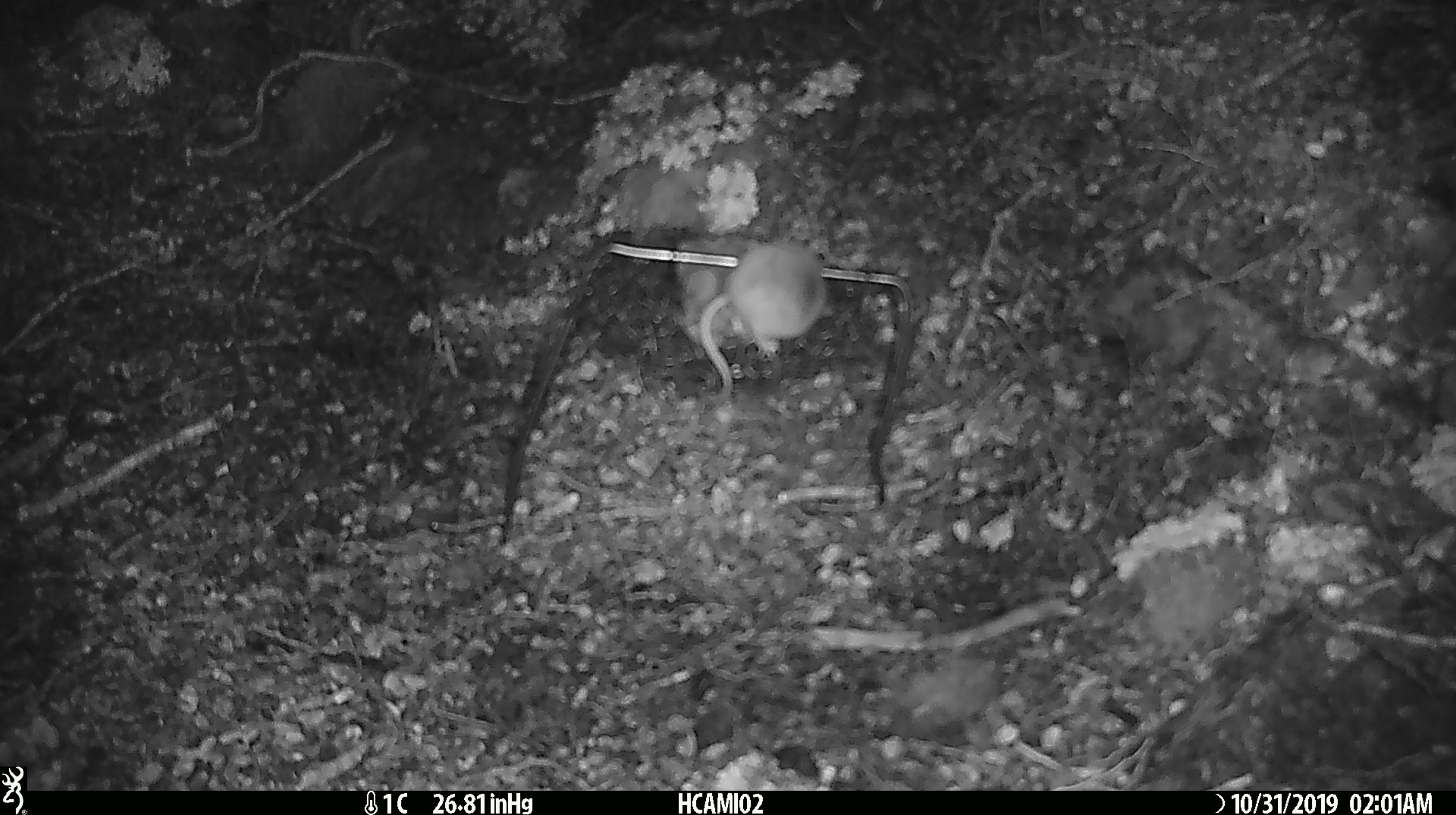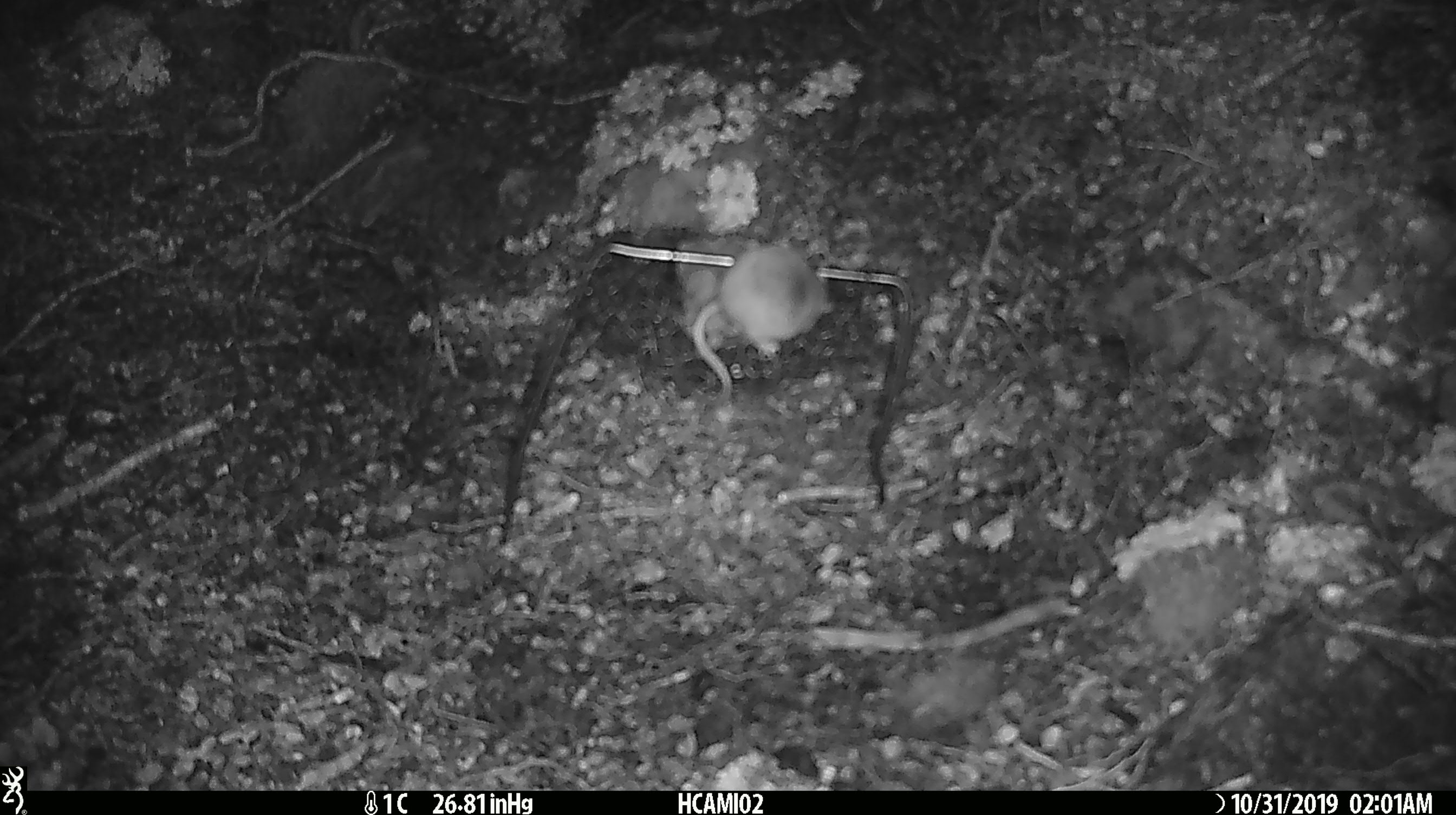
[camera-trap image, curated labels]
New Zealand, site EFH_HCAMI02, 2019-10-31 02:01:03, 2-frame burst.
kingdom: Animalia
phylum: Chordata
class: Mammalia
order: Rodentia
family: Muridae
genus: Mus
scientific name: Mus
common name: mouse